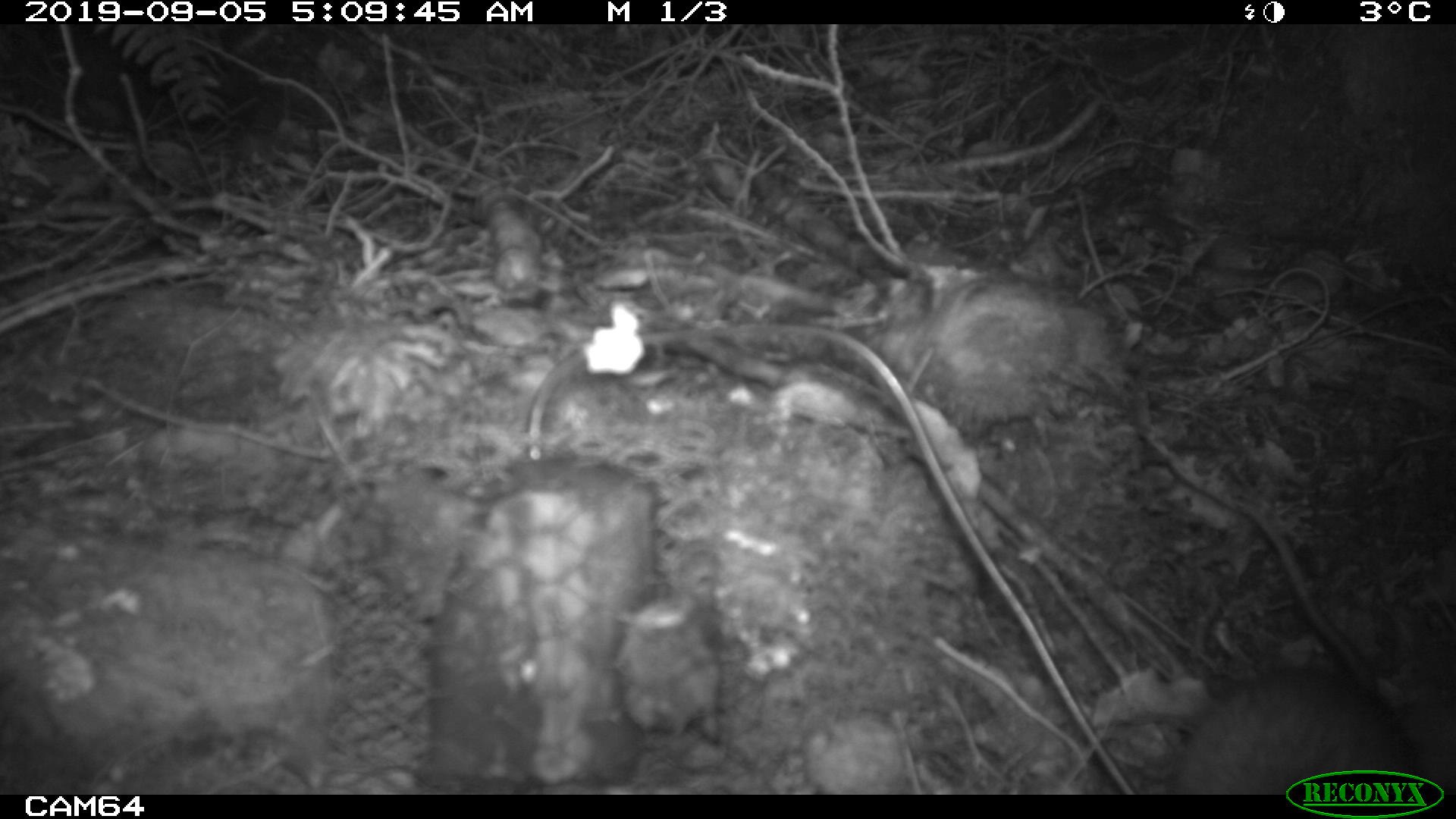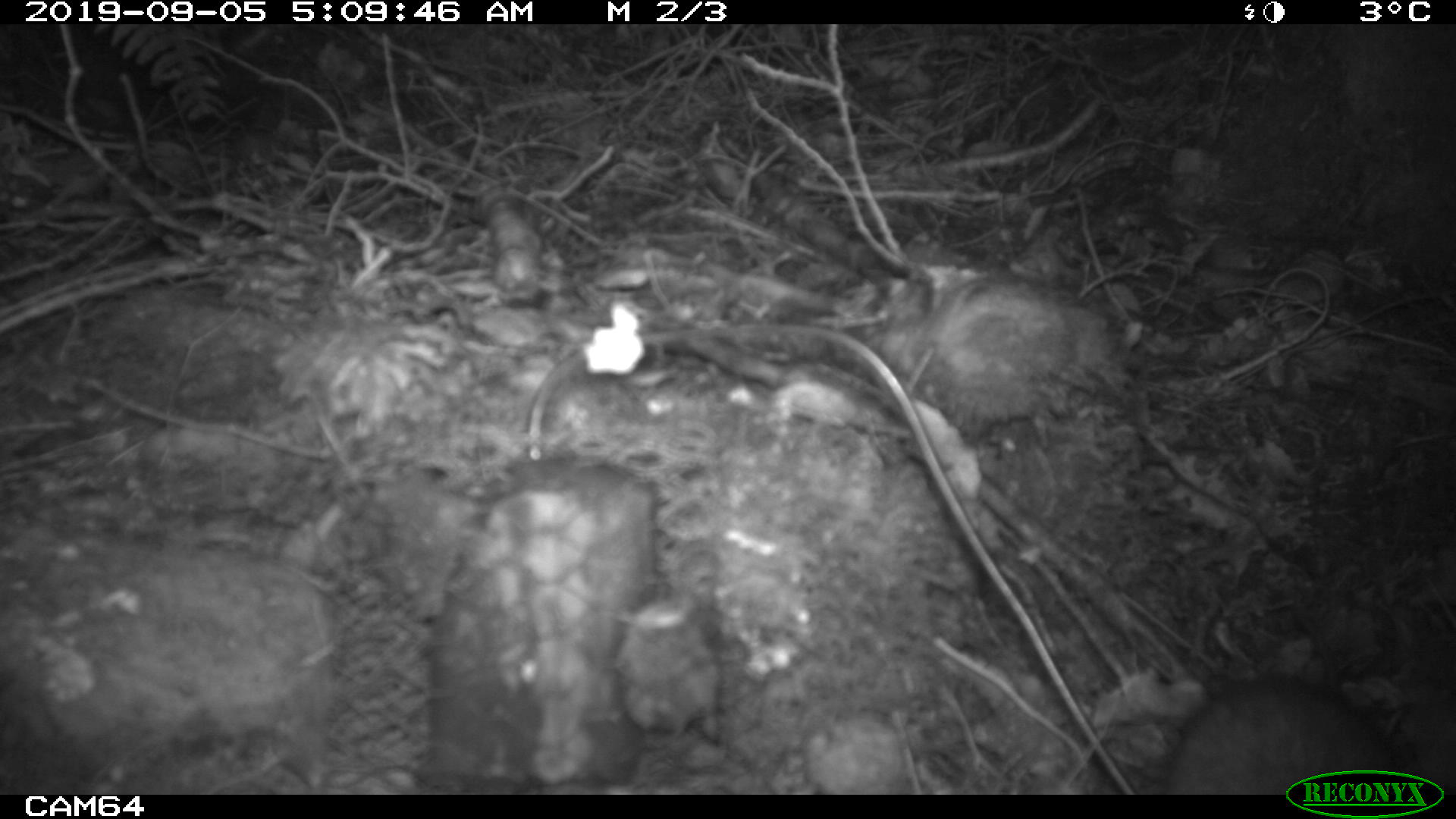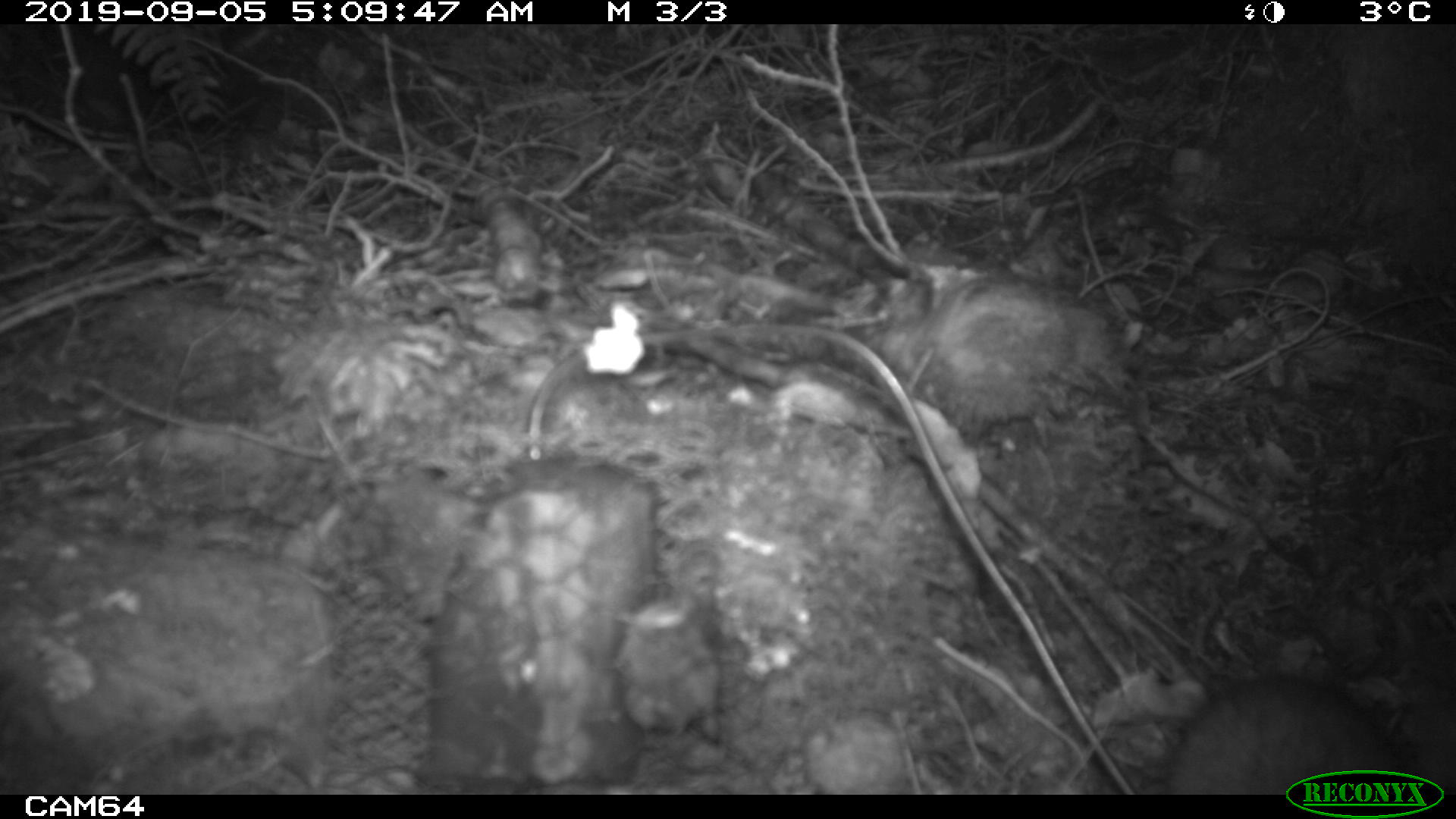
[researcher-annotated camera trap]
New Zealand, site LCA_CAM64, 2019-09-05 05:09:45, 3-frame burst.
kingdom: Animalia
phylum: Chordata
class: Mammalia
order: Rodentia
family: Muridae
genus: Rattus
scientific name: Rattus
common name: rat